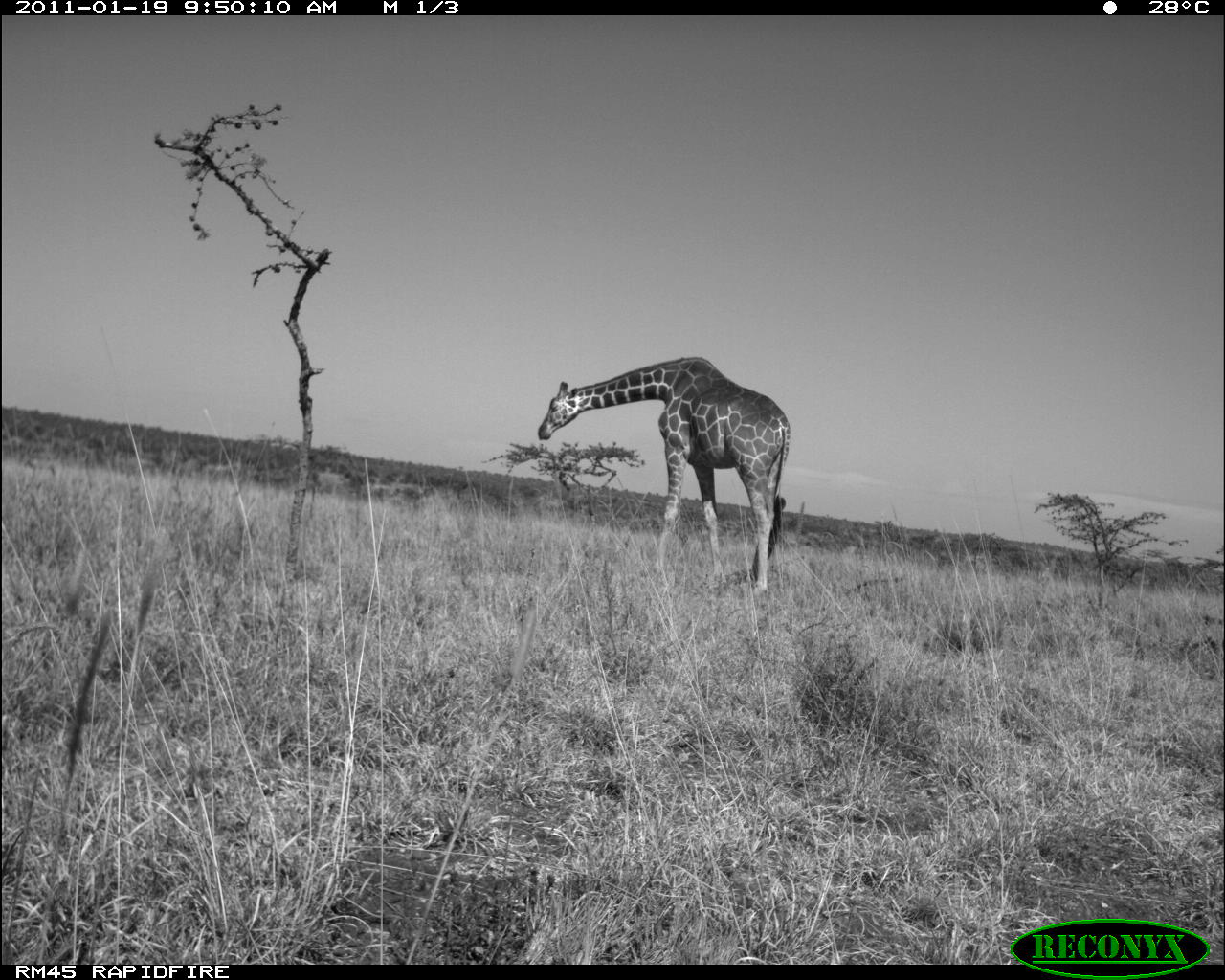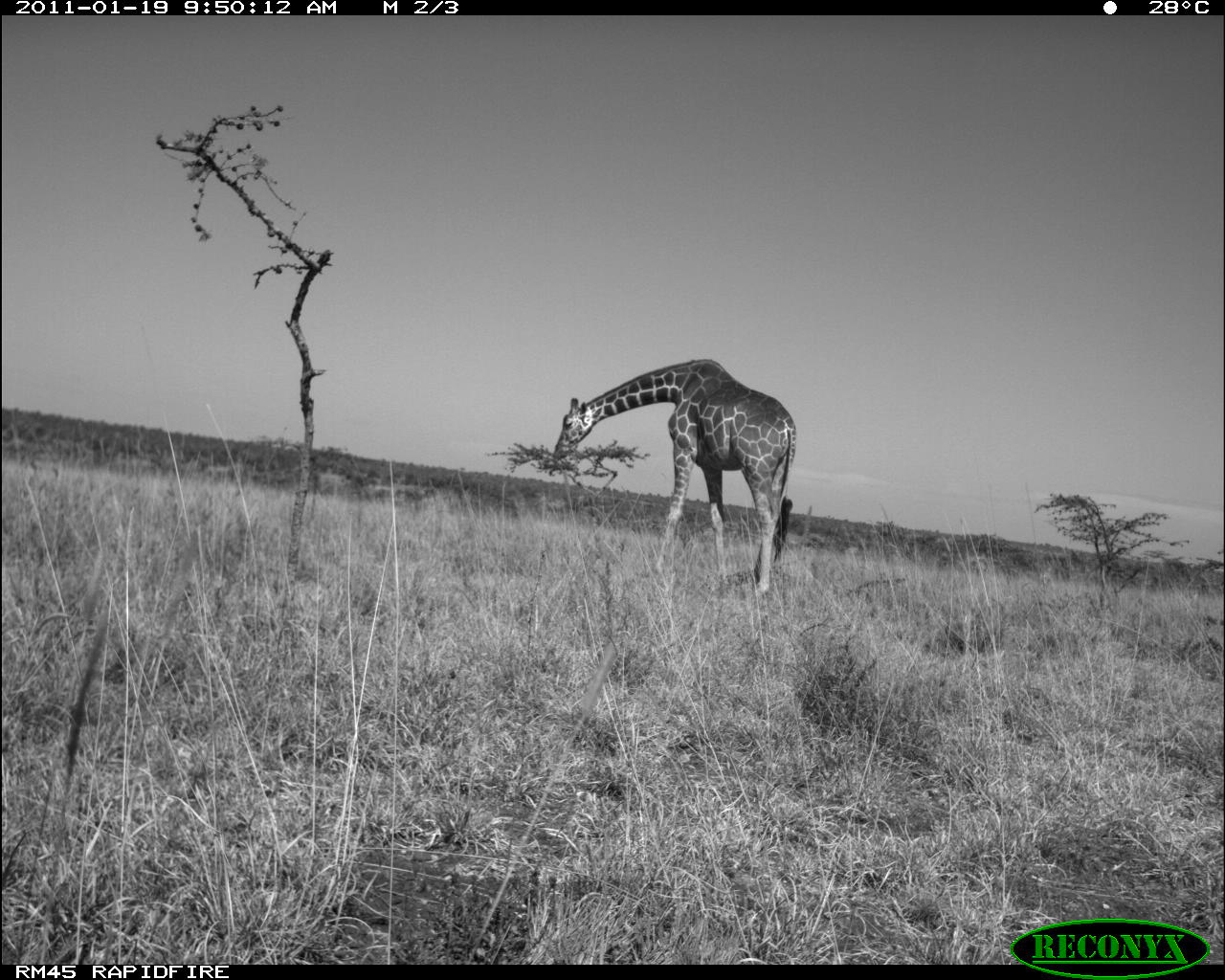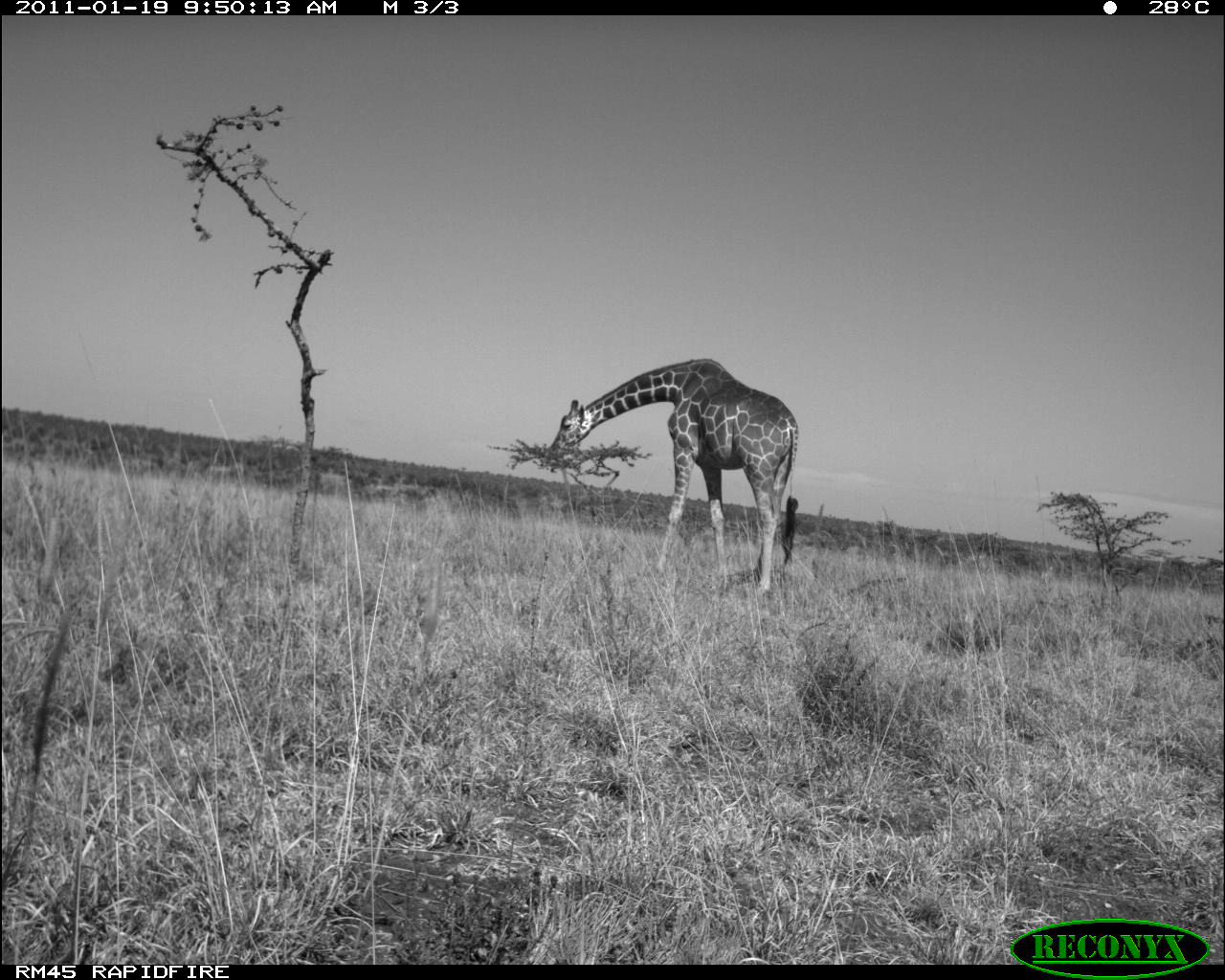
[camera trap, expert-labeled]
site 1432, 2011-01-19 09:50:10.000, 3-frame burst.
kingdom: Animalia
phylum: Chordata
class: Mammalia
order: Artiodactyla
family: Bovidae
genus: Madoqua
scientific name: Madoqua guentheri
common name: günther's dik-dik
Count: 1.